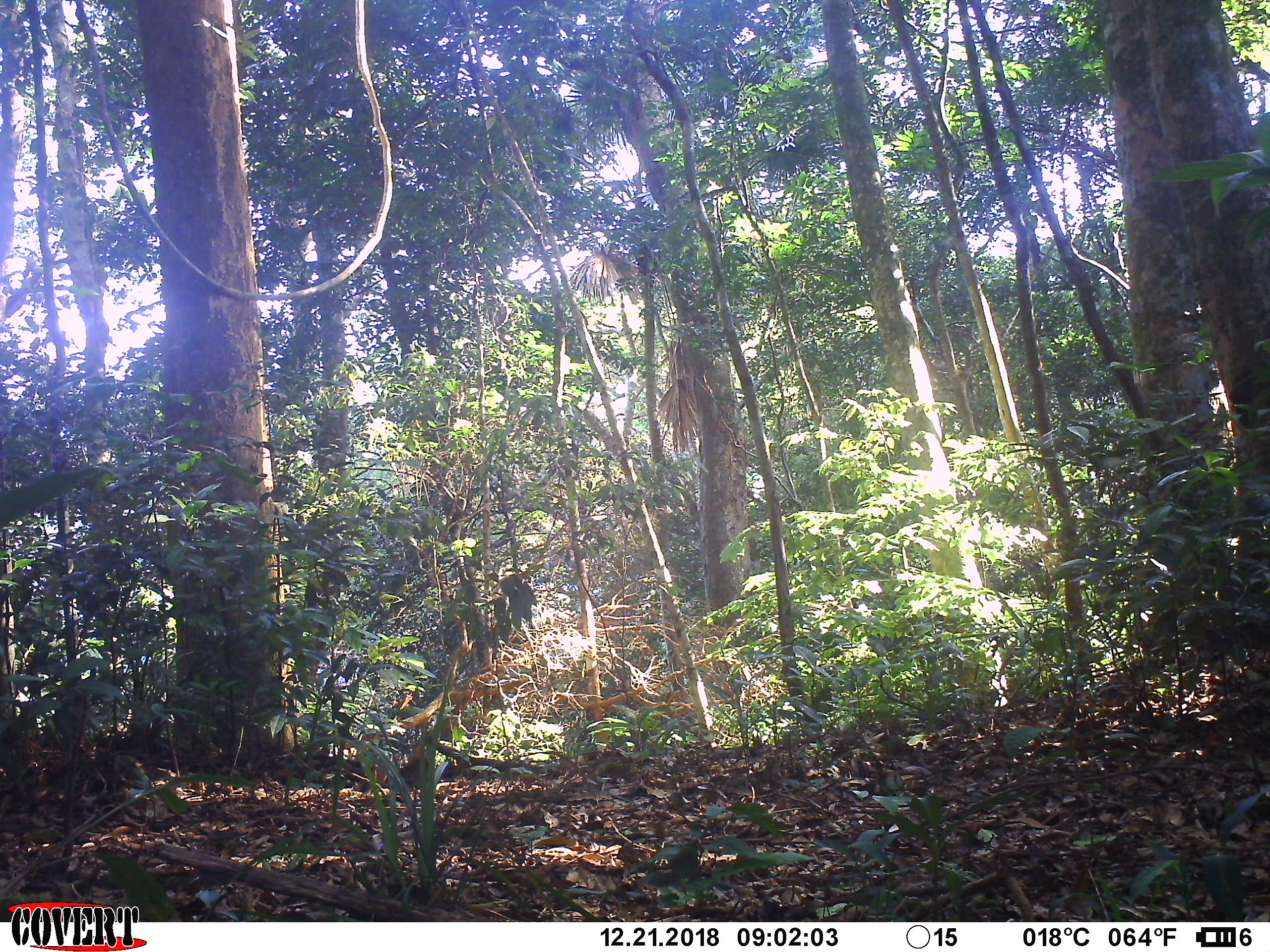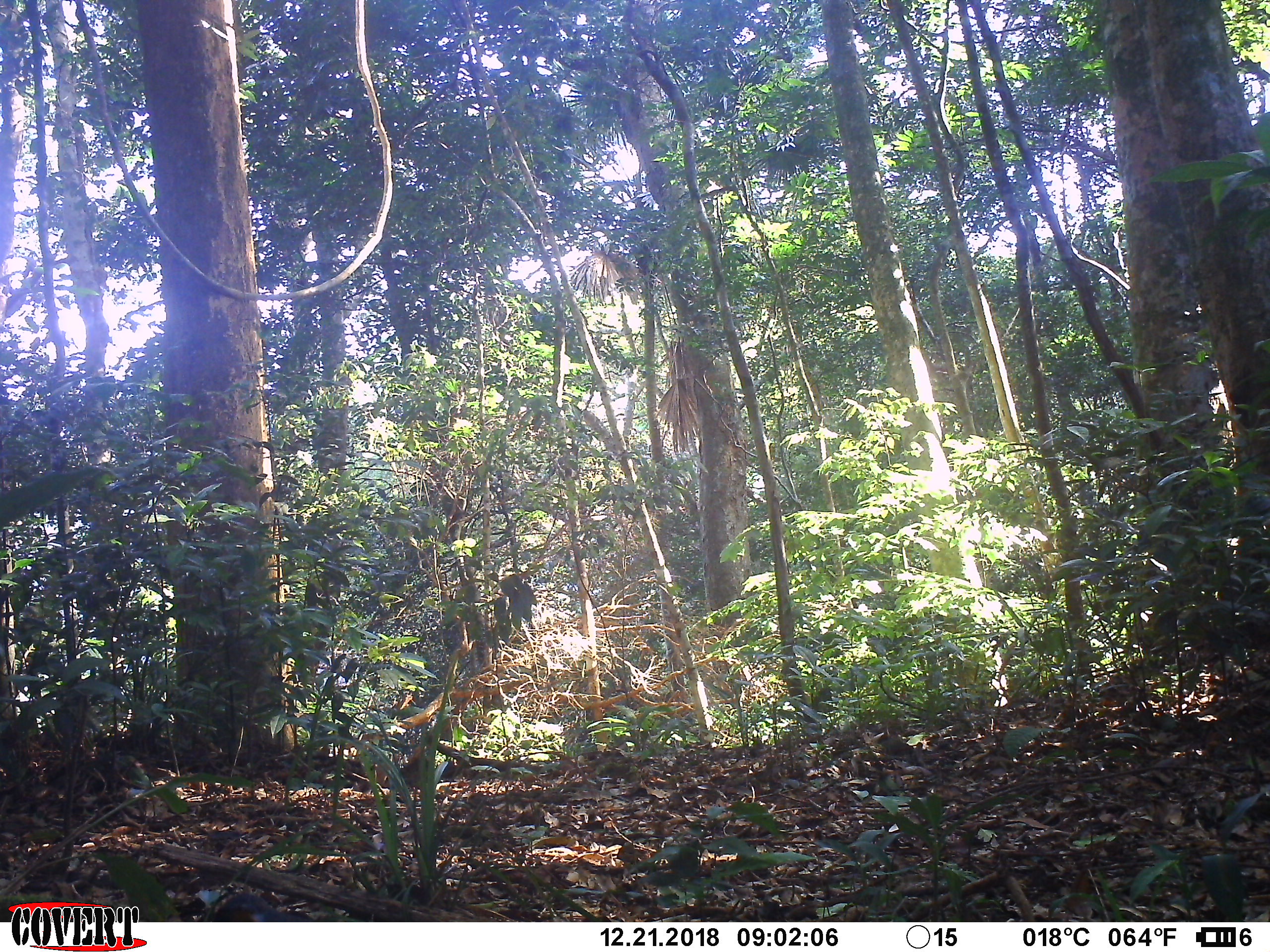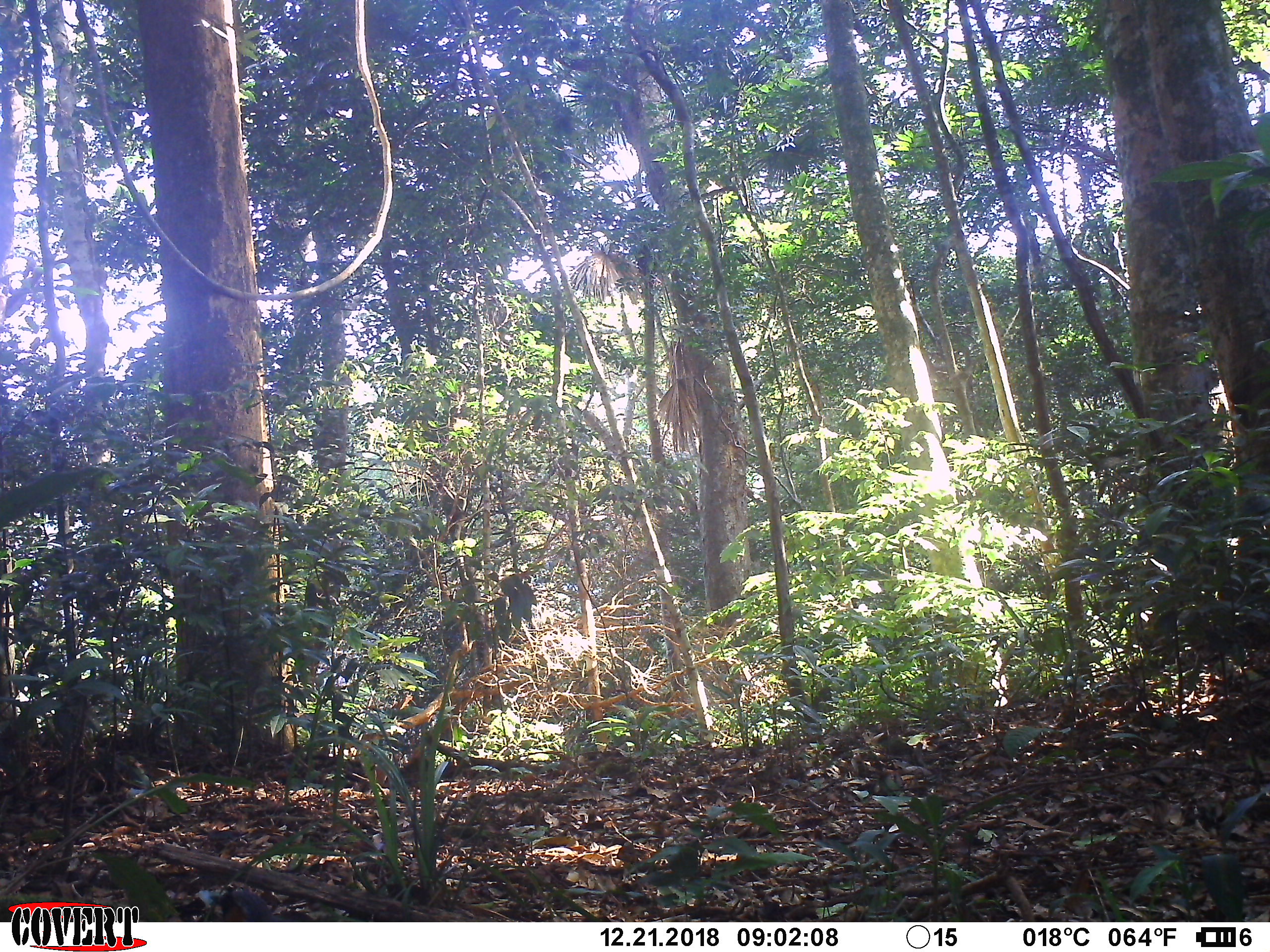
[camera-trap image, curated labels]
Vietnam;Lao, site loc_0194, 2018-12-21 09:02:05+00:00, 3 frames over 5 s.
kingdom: Animalia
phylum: Chordata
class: Aves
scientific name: Aves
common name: bird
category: unidentified bird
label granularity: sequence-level